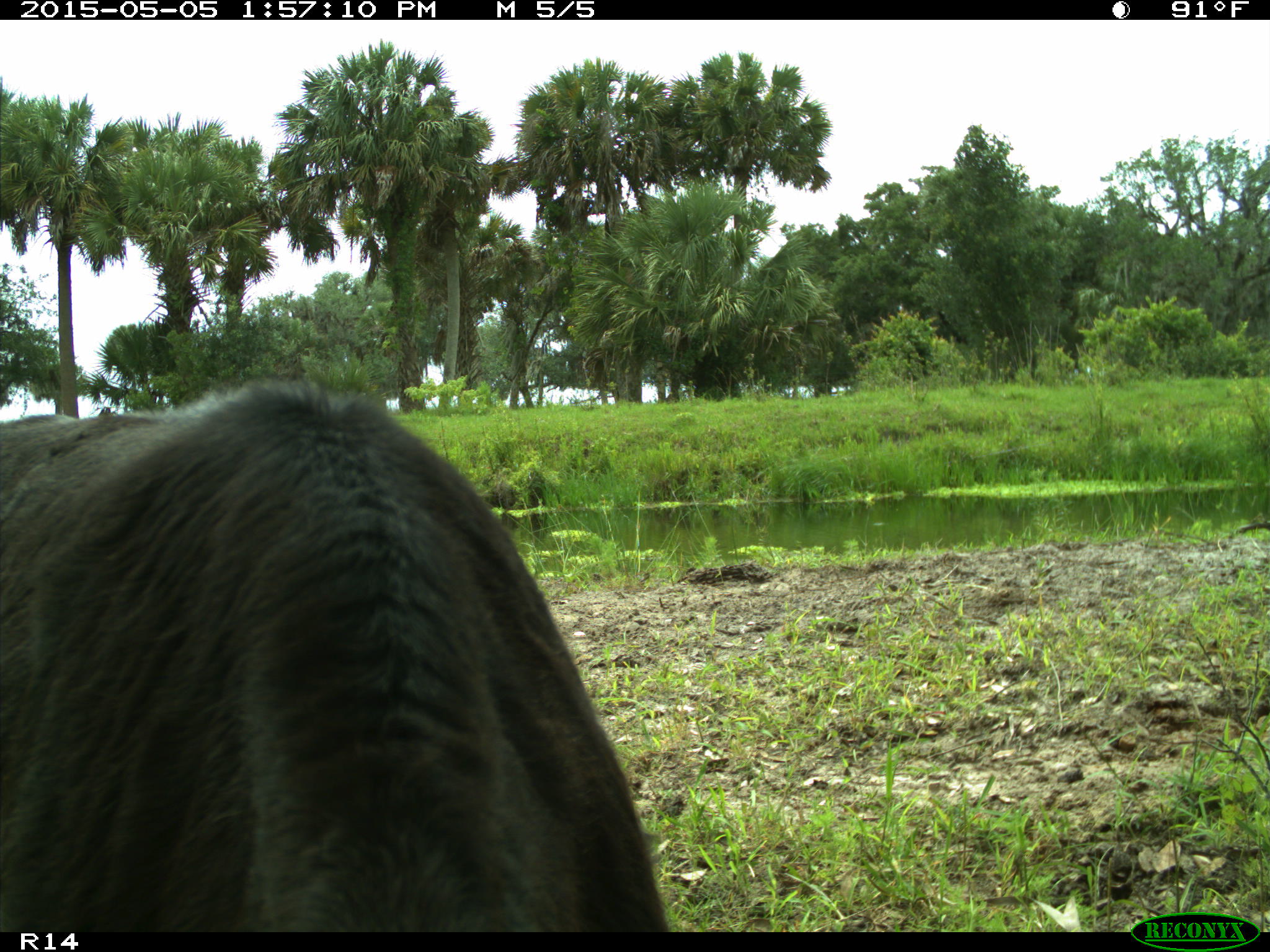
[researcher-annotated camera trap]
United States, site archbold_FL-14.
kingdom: Animalia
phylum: Chordata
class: Mammalia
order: Artiodactyla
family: Bovidae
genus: Bos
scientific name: Bos taurus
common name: domestic cow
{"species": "Bos taurus (domestic cow)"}